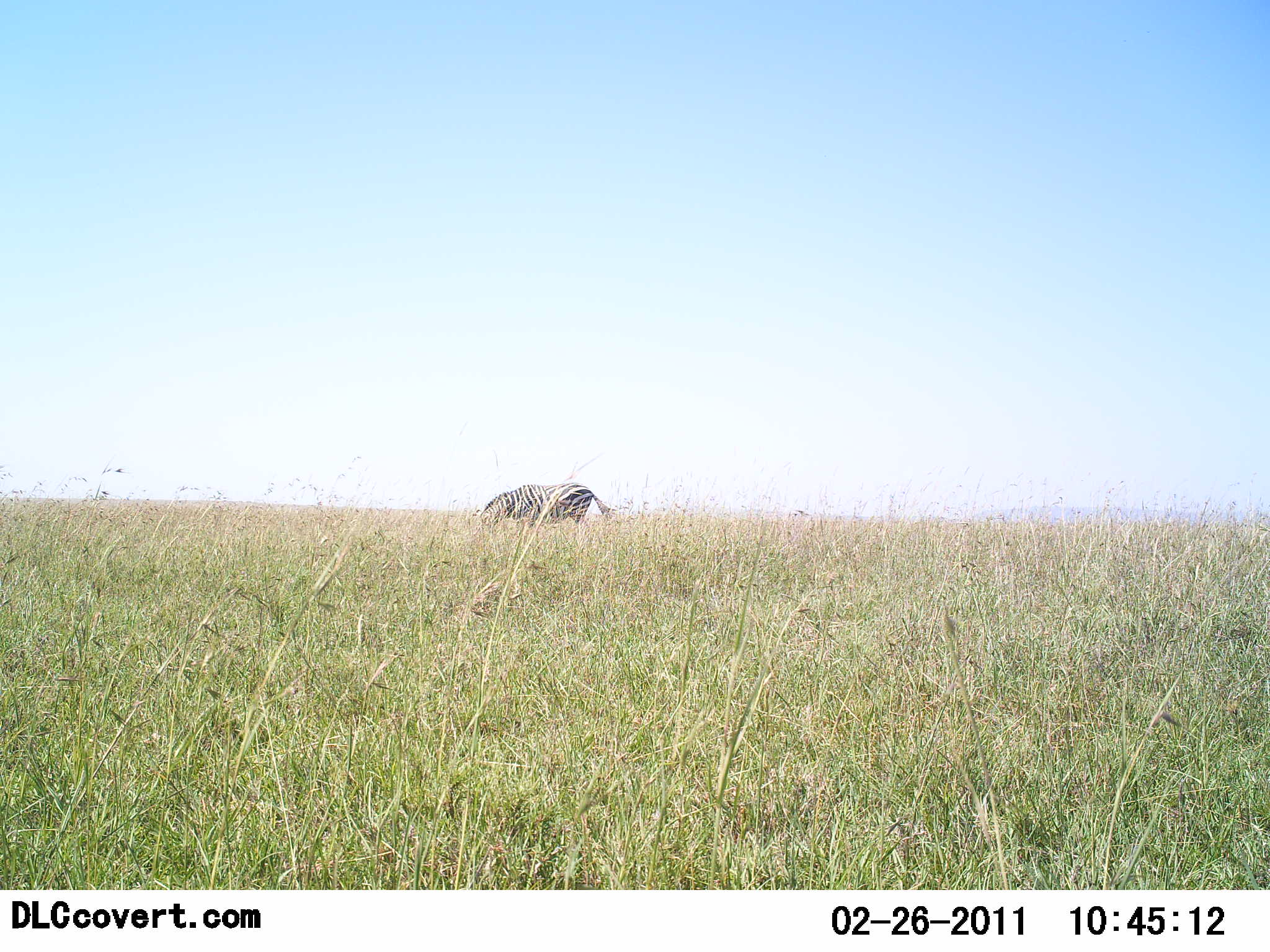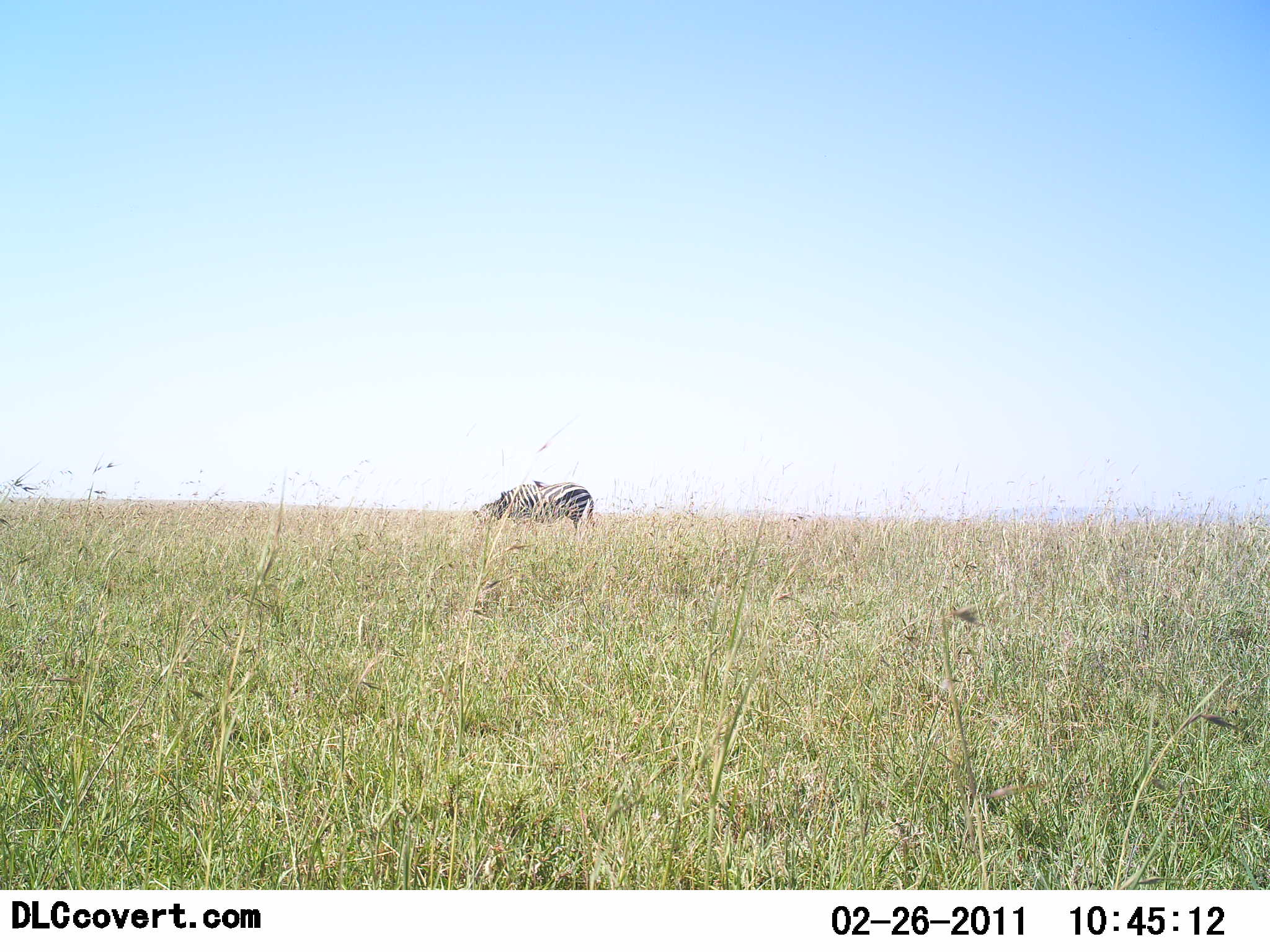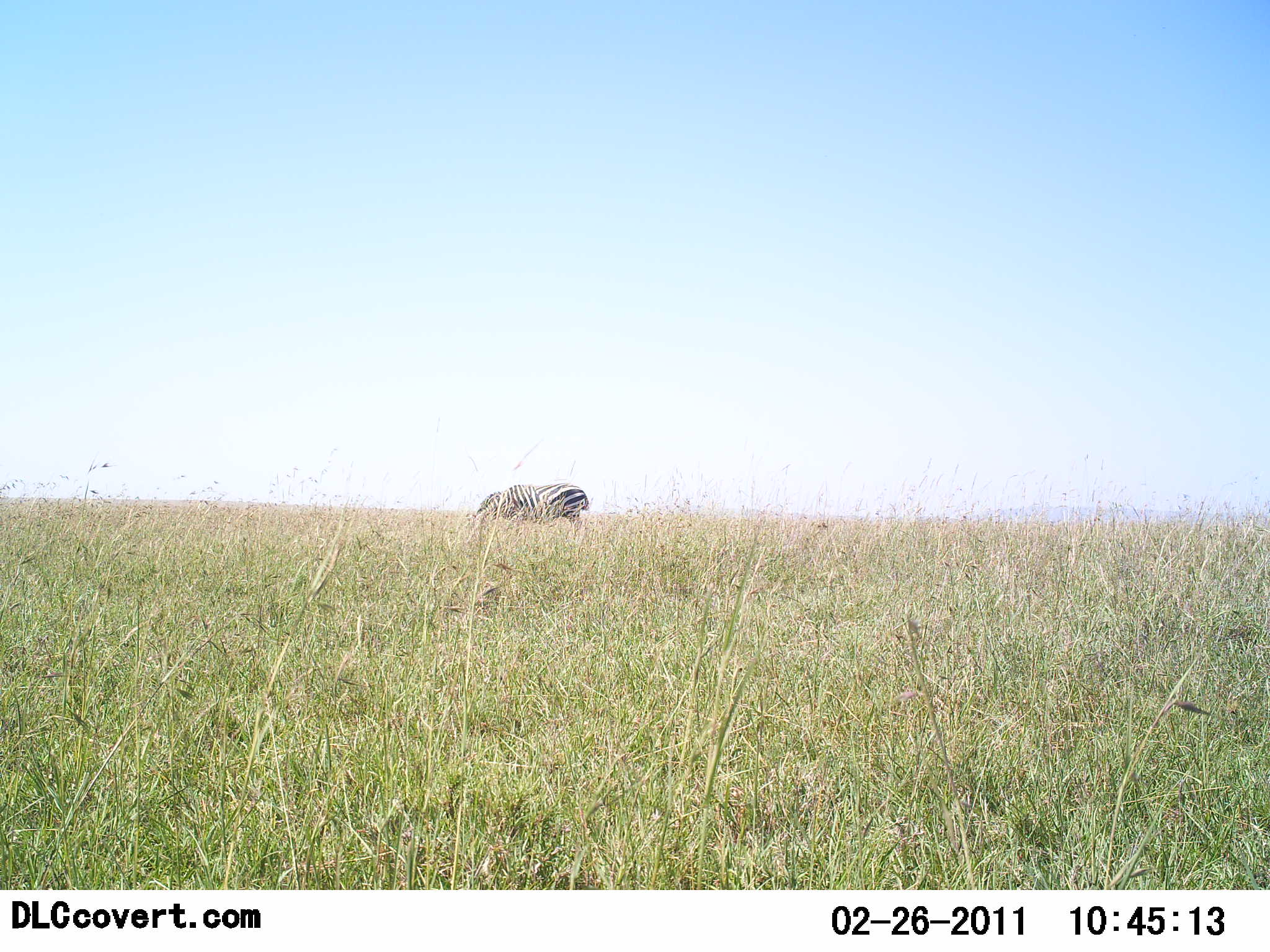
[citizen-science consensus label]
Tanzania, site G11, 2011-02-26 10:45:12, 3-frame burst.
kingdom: Animalia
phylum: Chordata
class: Mammalia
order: Perissodactyla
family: Equidae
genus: Equus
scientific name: Equus quagga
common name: plains zebra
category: zebra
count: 1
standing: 60%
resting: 0%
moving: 0%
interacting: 0%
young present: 0%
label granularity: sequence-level